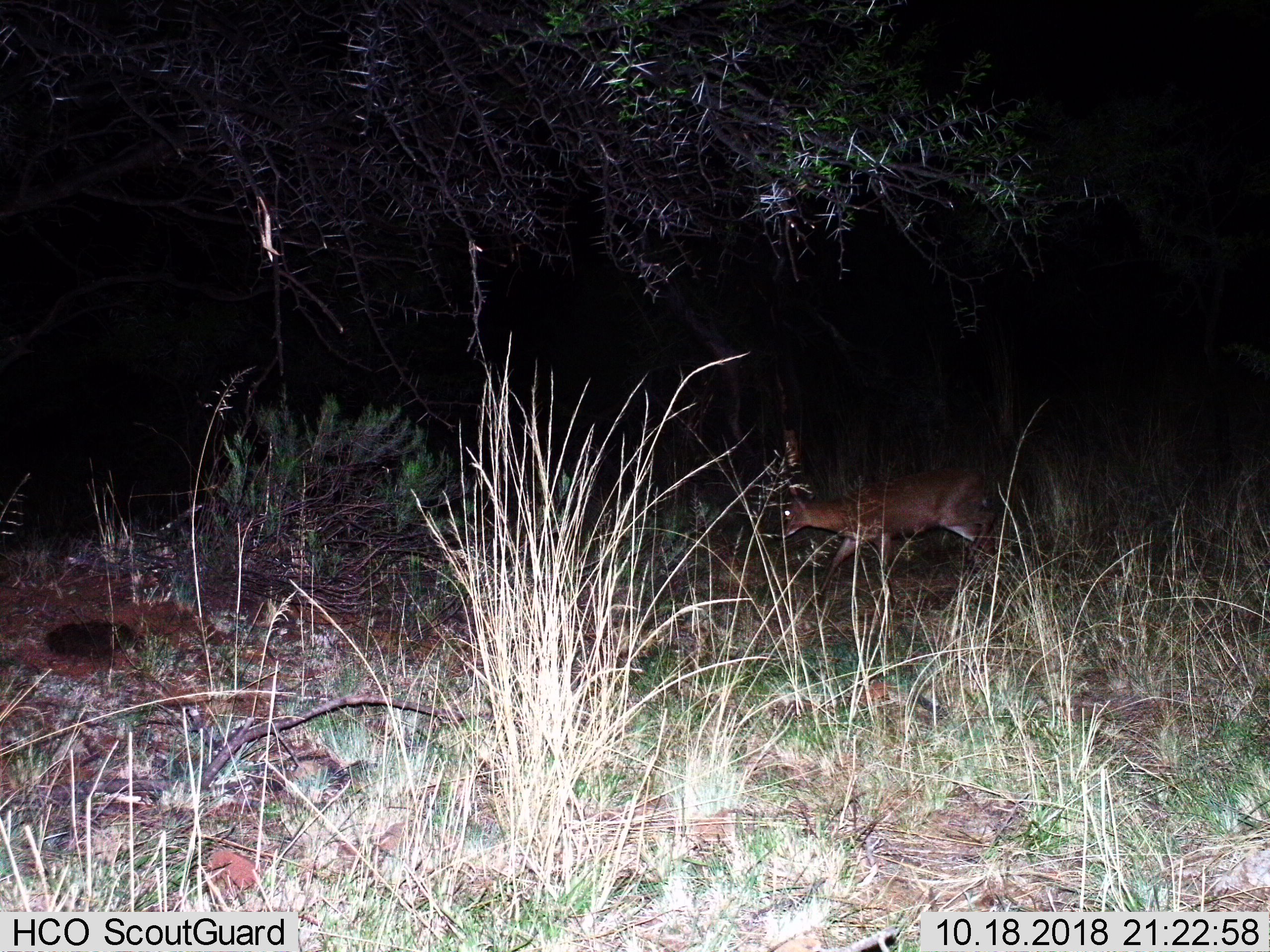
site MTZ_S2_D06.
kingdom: Animalia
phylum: Chordata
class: Mammalia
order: Artiodactyla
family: Bovidae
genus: Sylvicapra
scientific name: Sylvicapra grimmia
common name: common duiker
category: duikercommongrey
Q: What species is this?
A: Duikercommongrey (common duiker) (Sylvicapra grimmia).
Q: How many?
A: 1.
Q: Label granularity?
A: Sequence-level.